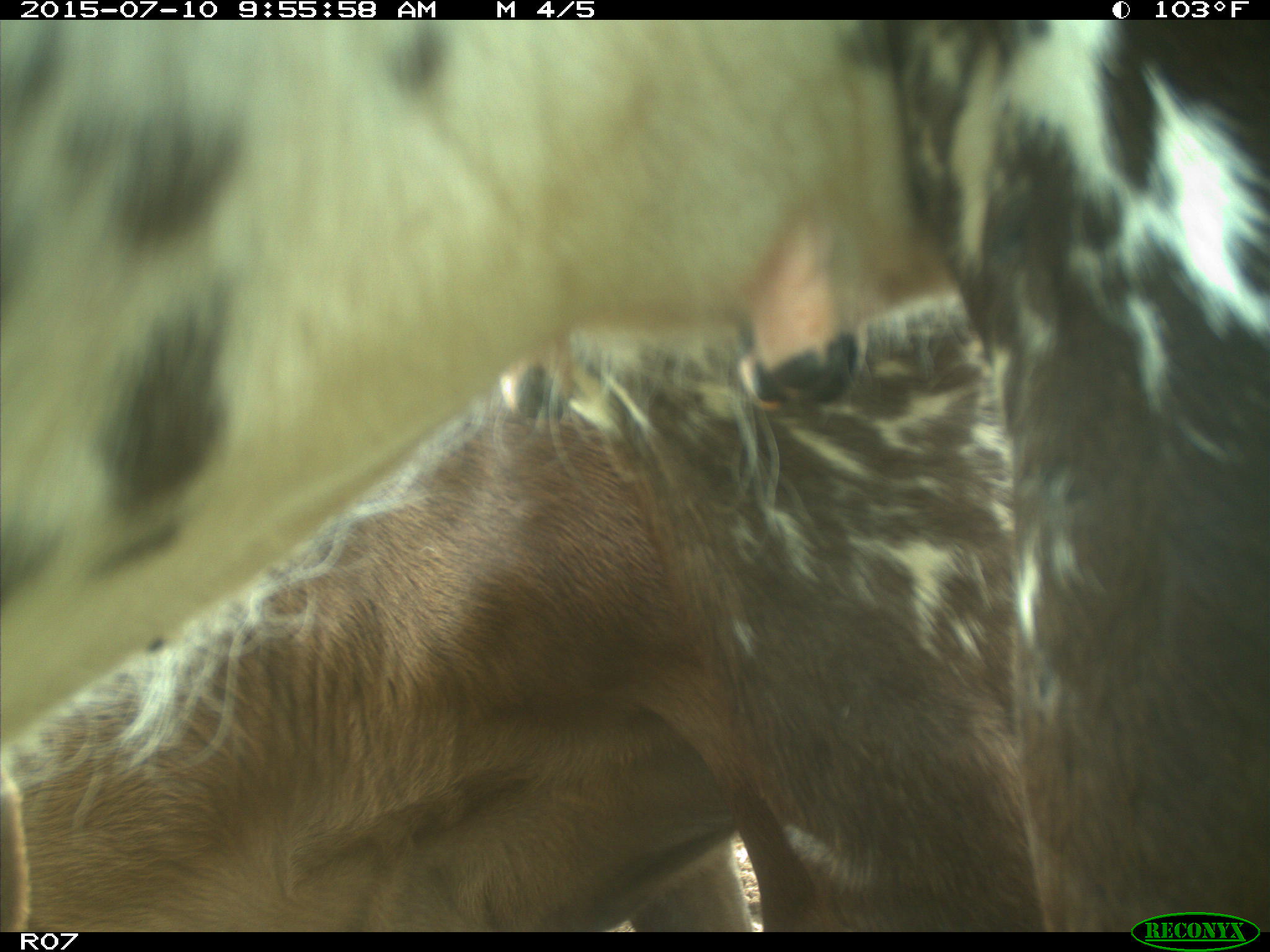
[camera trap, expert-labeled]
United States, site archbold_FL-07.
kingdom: Animalia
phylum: Chordata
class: Mammalia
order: Artiodactyla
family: Bovidae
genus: Bos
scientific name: Bos taurus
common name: domestic cow